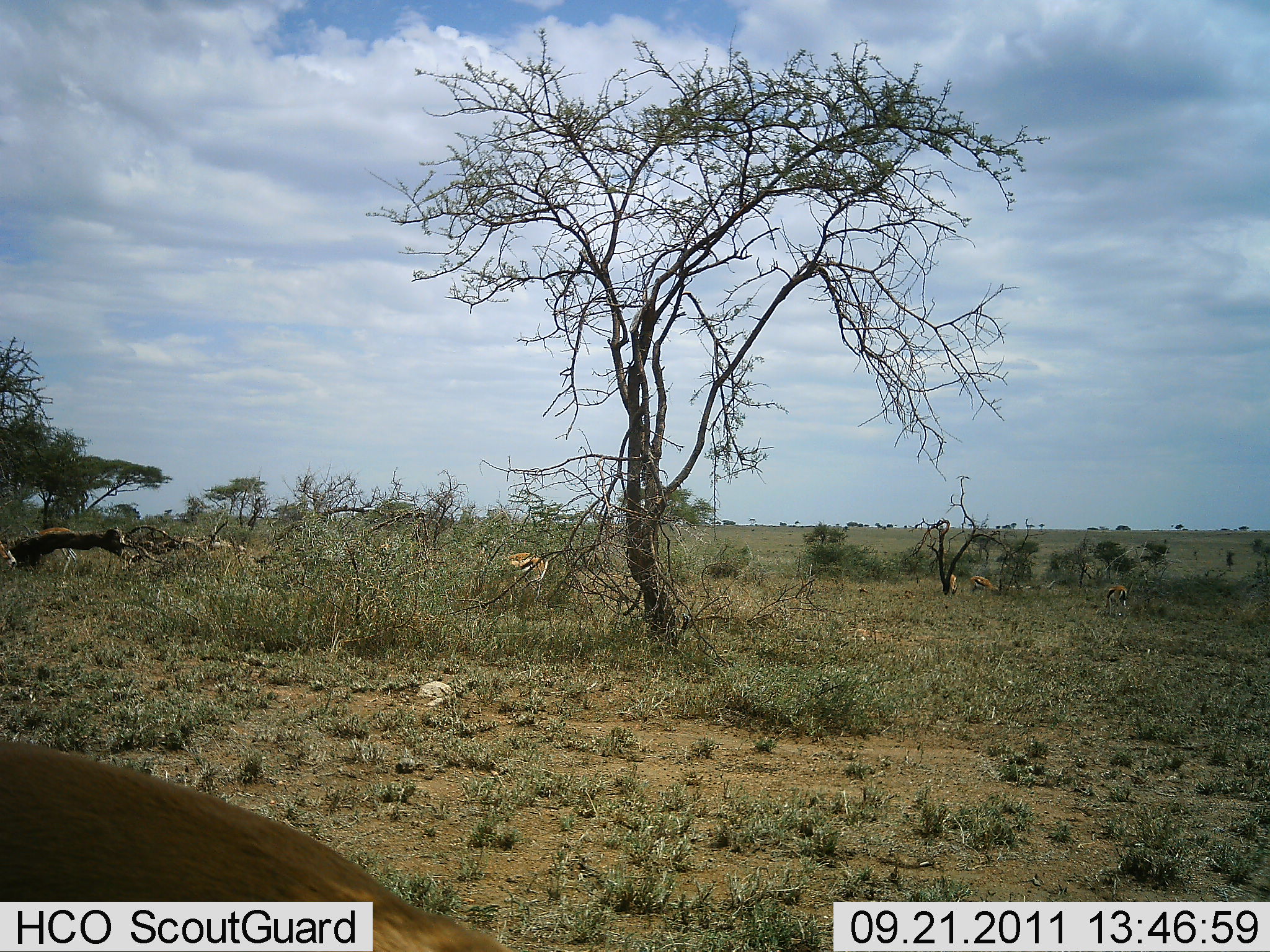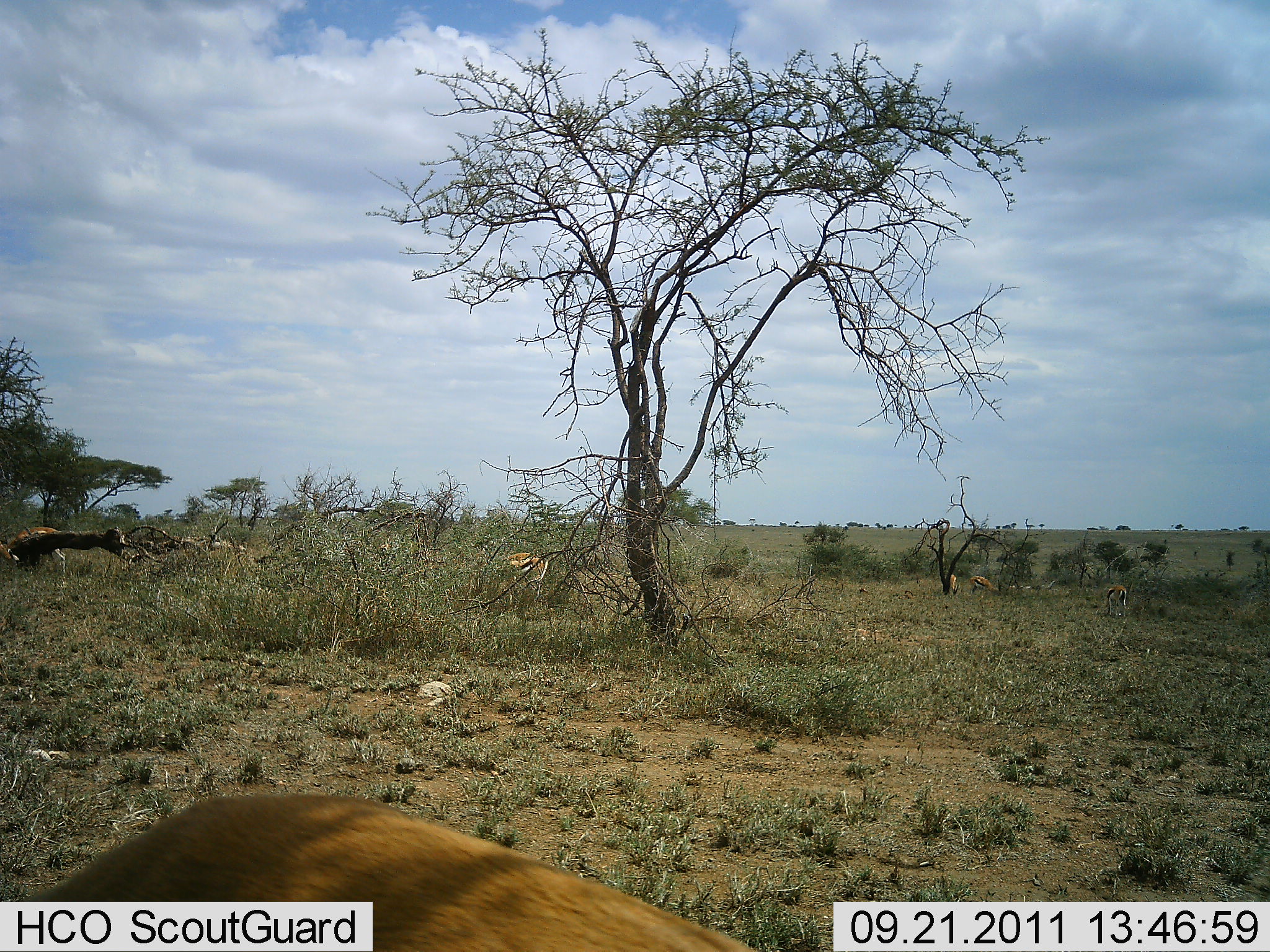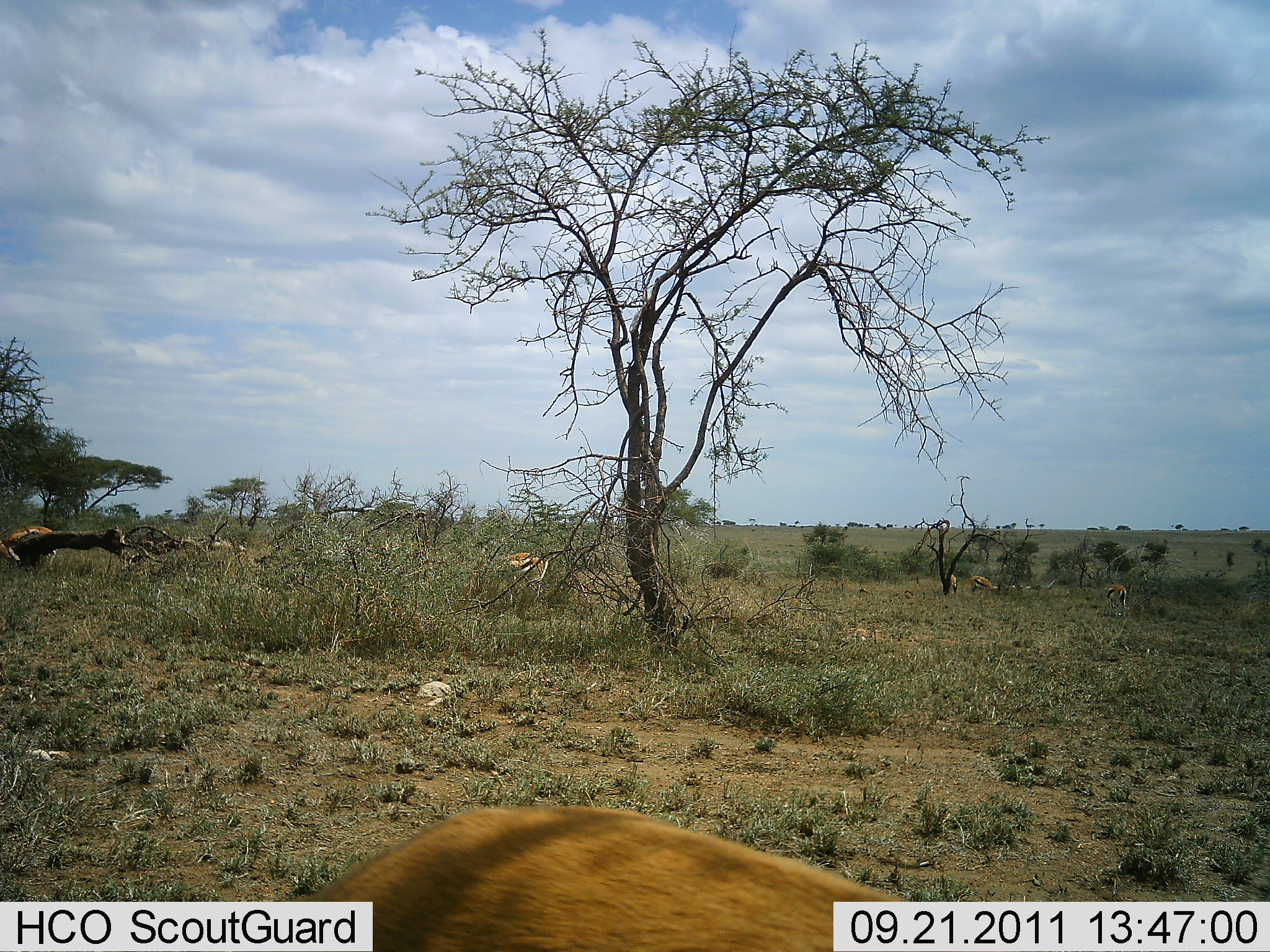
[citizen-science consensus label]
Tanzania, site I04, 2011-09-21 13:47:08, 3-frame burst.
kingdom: Animalia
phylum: Chordata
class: Mammalia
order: Artiodactyla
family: Bovidae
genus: Eudorcas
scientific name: Eudorcas thomsonii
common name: thomson's gazelle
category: gazellethomsons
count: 3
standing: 22%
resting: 0%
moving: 44%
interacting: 0%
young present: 0%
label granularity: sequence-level